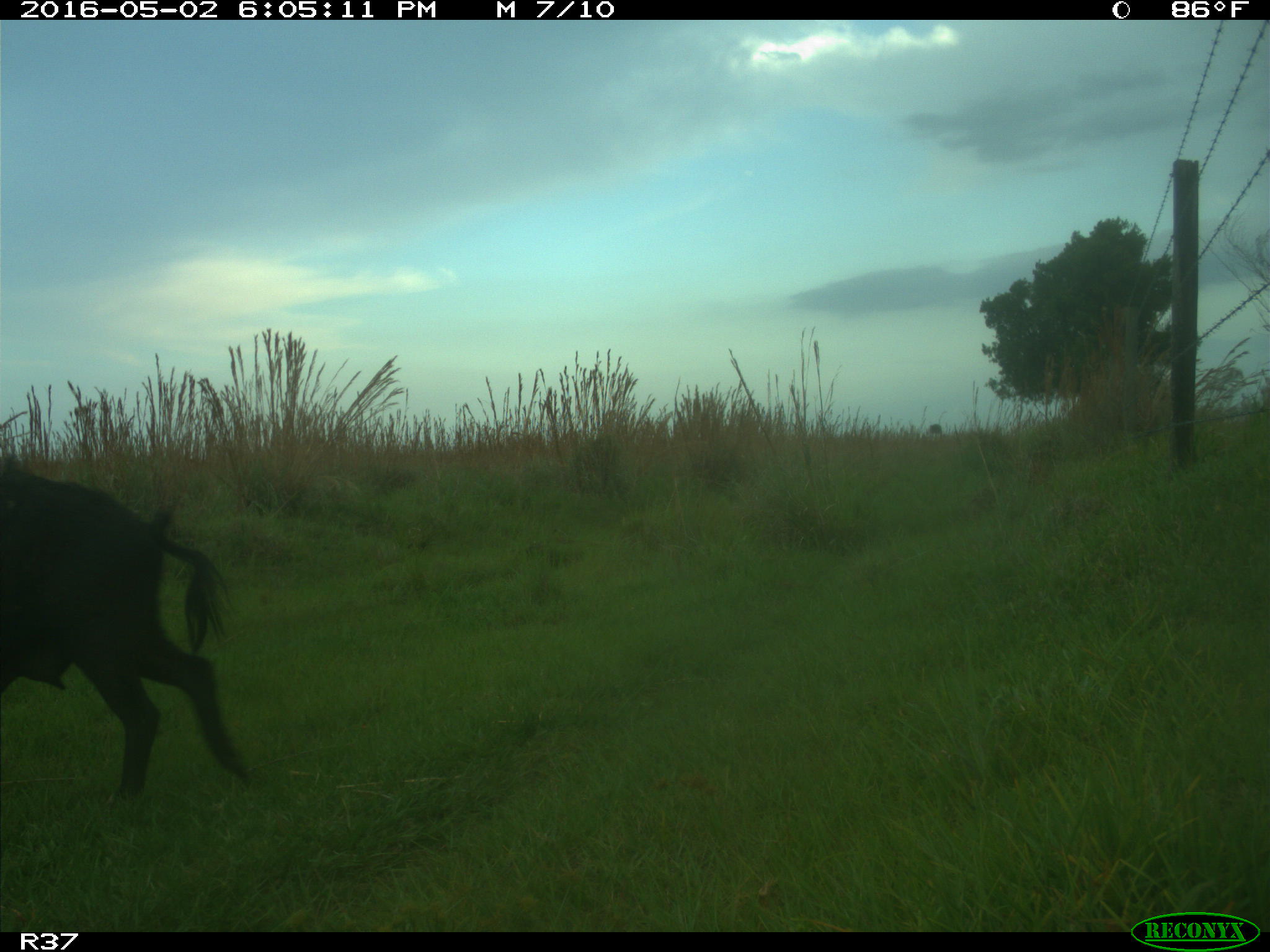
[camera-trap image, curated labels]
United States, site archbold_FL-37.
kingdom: Animalia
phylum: Chordata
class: Mammalia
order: Artiodactyla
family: Suidae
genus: Sus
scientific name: Sus scrofa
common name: wild boar